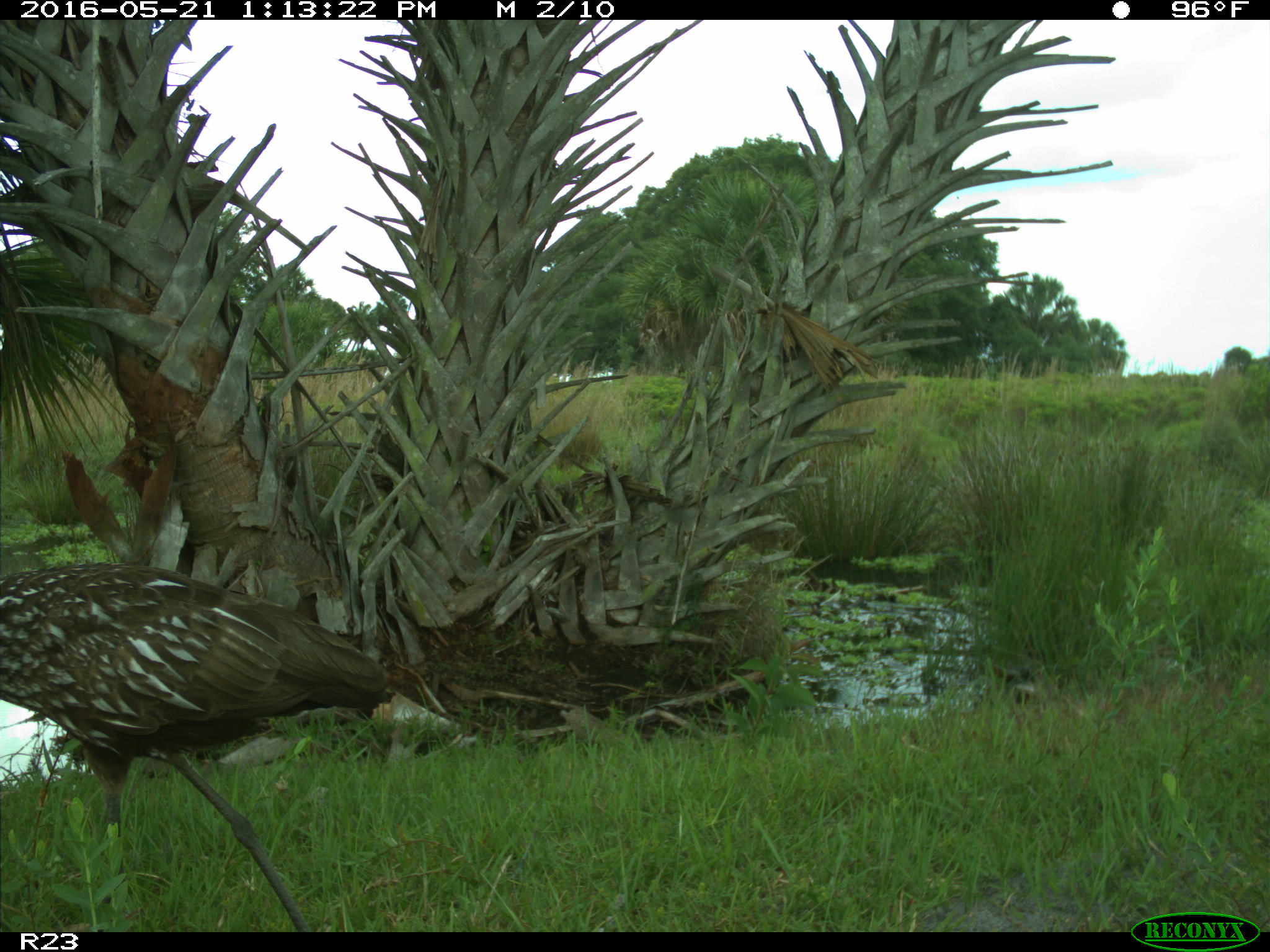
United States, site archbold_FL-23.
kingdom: Animalia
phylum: Chordata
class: Aves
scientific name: Aves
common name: birds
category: unidentified bird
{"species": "unidentified bird (birds) (Aves)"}